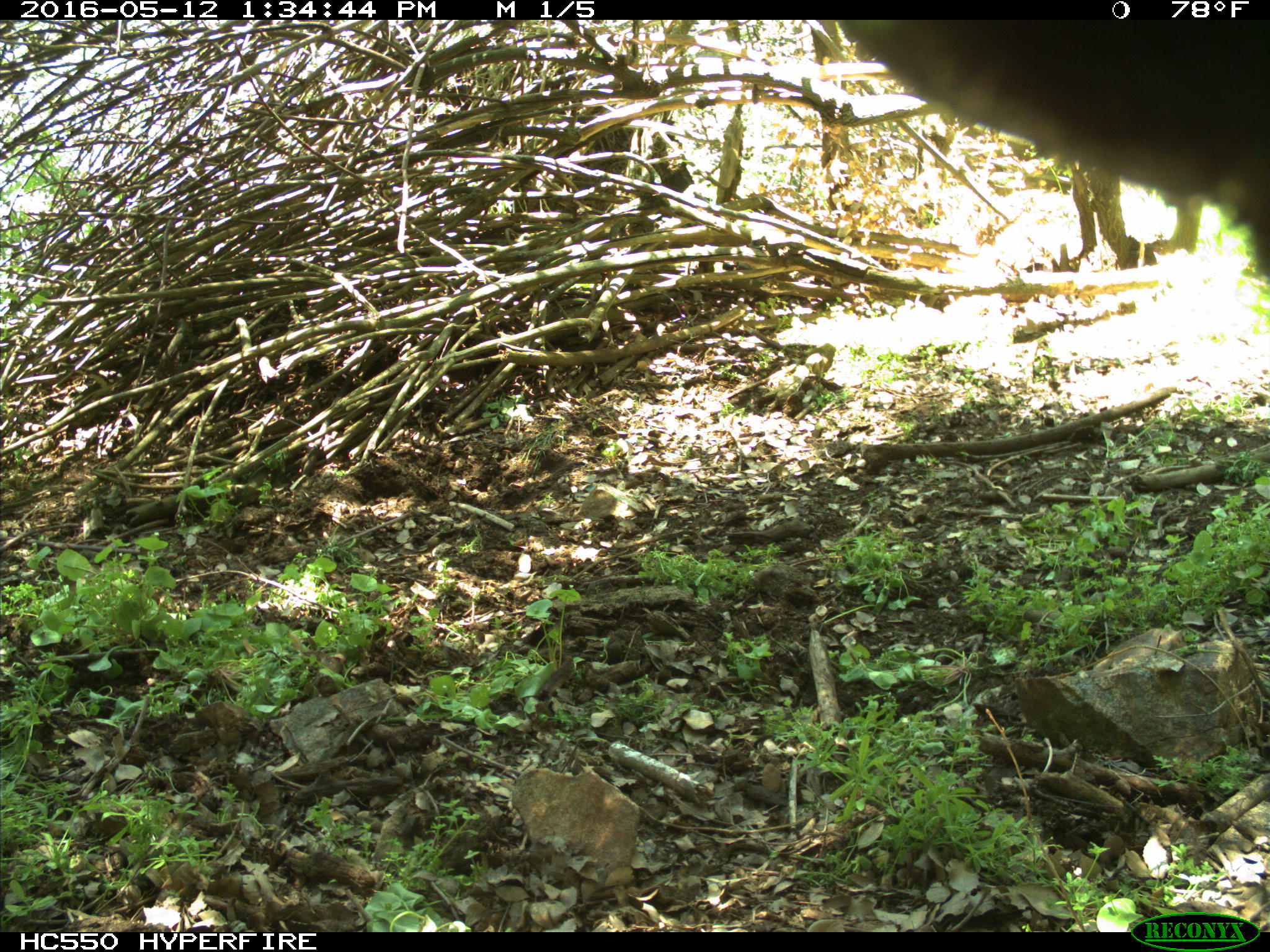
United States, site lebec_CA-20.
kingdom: Animalia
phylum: Chordata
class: Mammalia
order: Artiodactyla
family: Bovidae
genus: Bos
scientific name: Bos taurus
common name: domestic cow